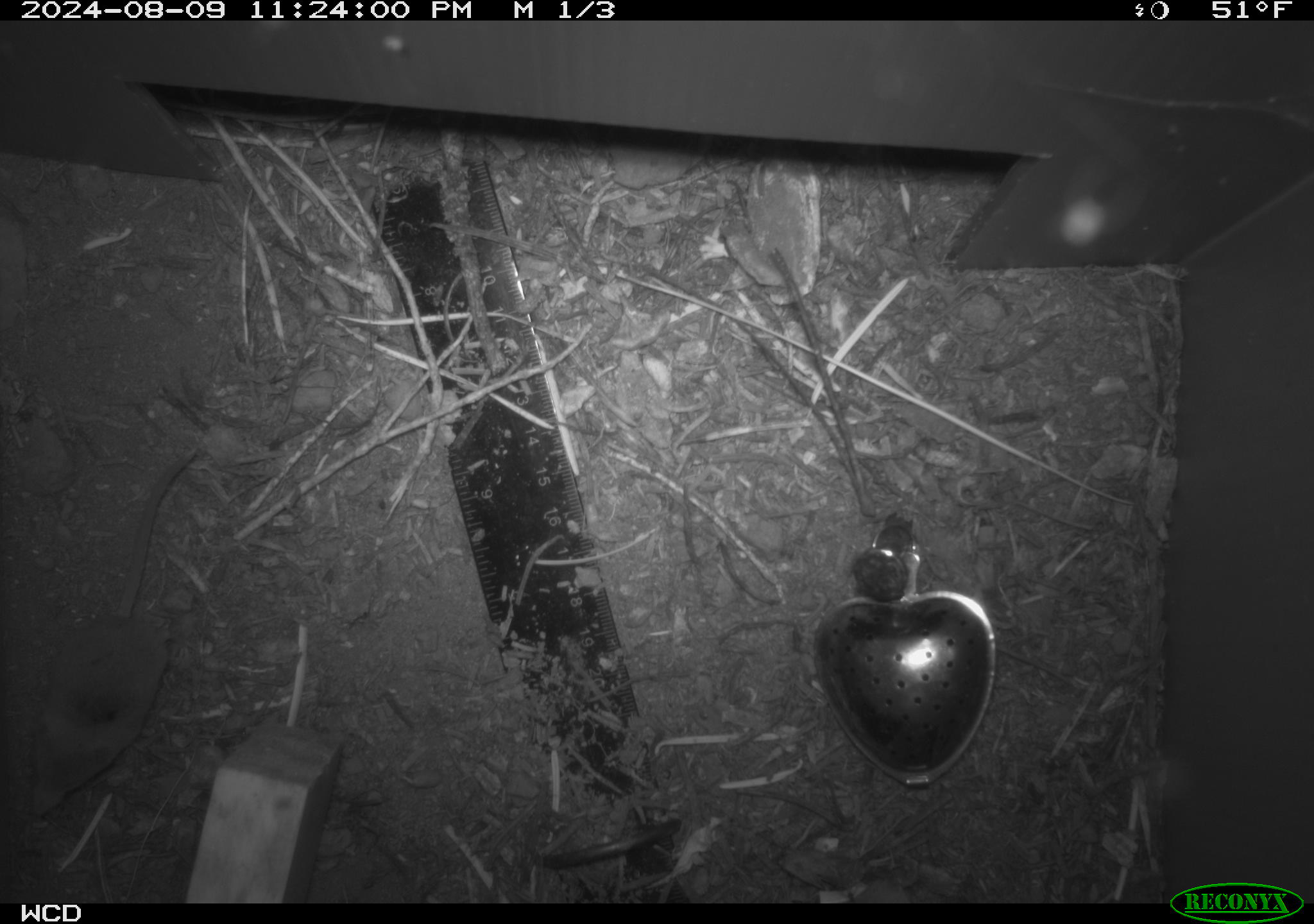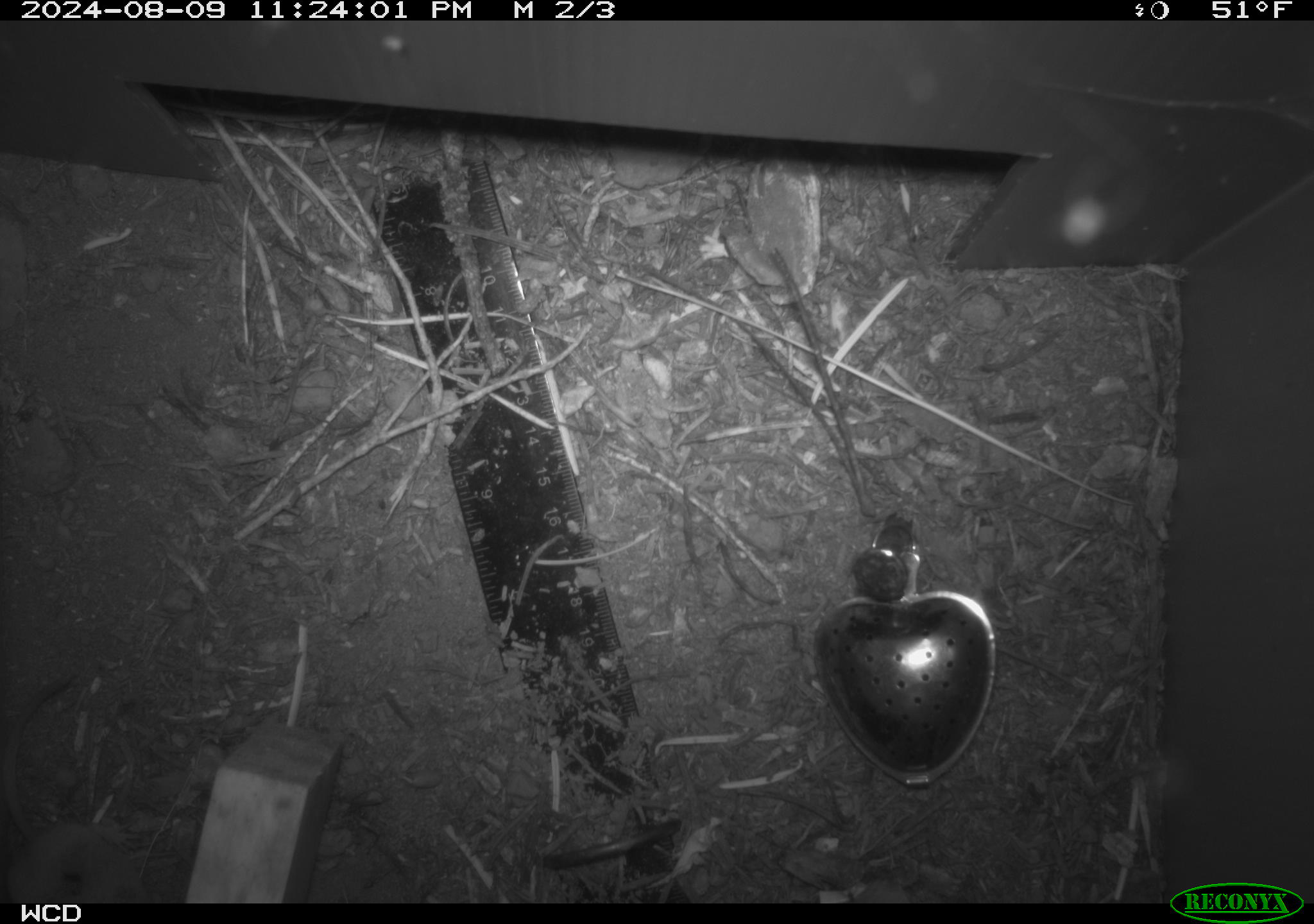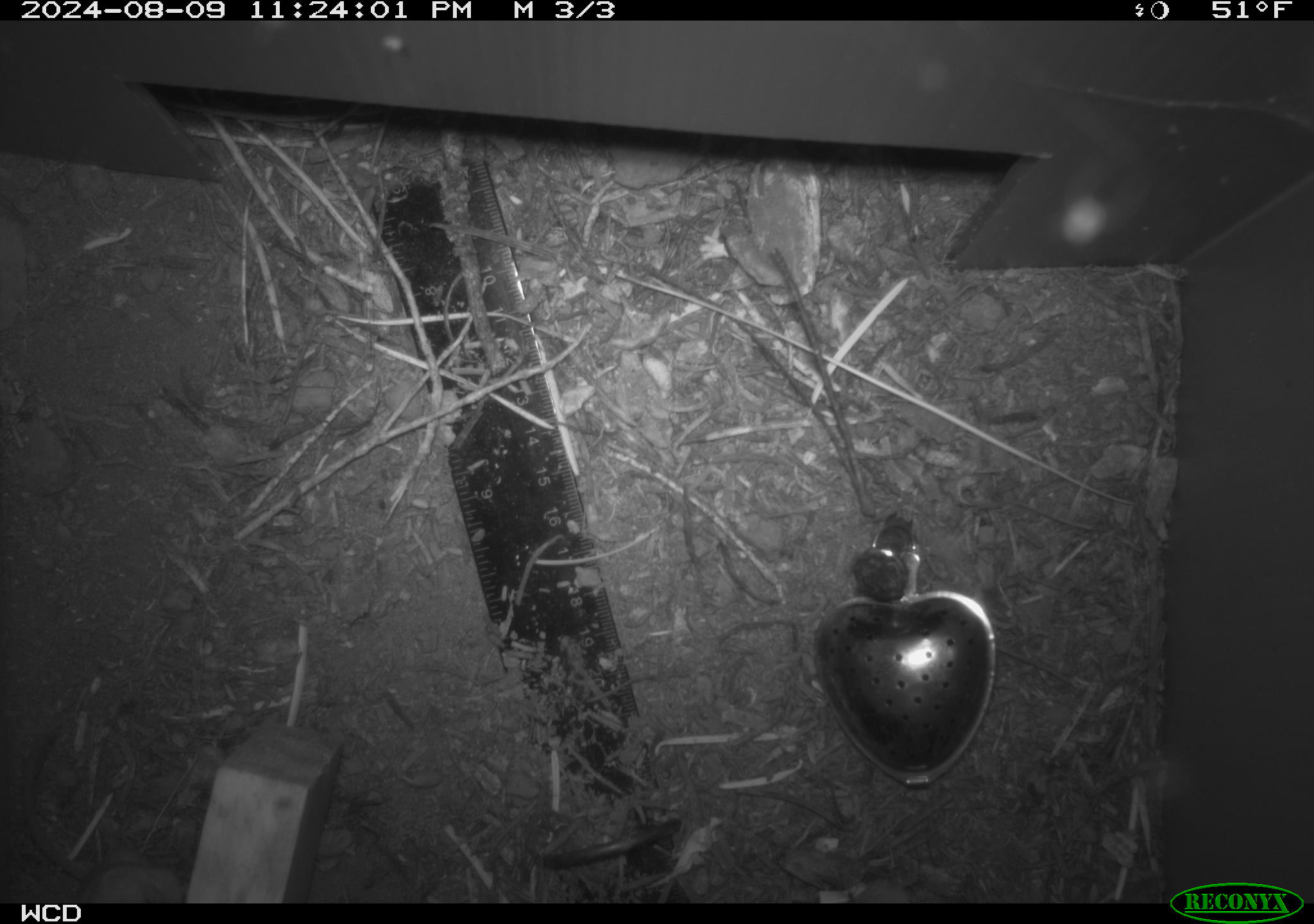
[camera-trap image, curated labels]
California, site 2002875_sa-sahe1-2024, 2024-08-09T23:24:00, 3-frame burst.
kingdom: Animalia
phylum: Chordata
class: Mammalia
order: Eulipotyphla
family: Soricidae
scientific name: Soricidae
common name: shrews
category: soricidae family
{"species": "soricidae family (shrews) (Soricidae)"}